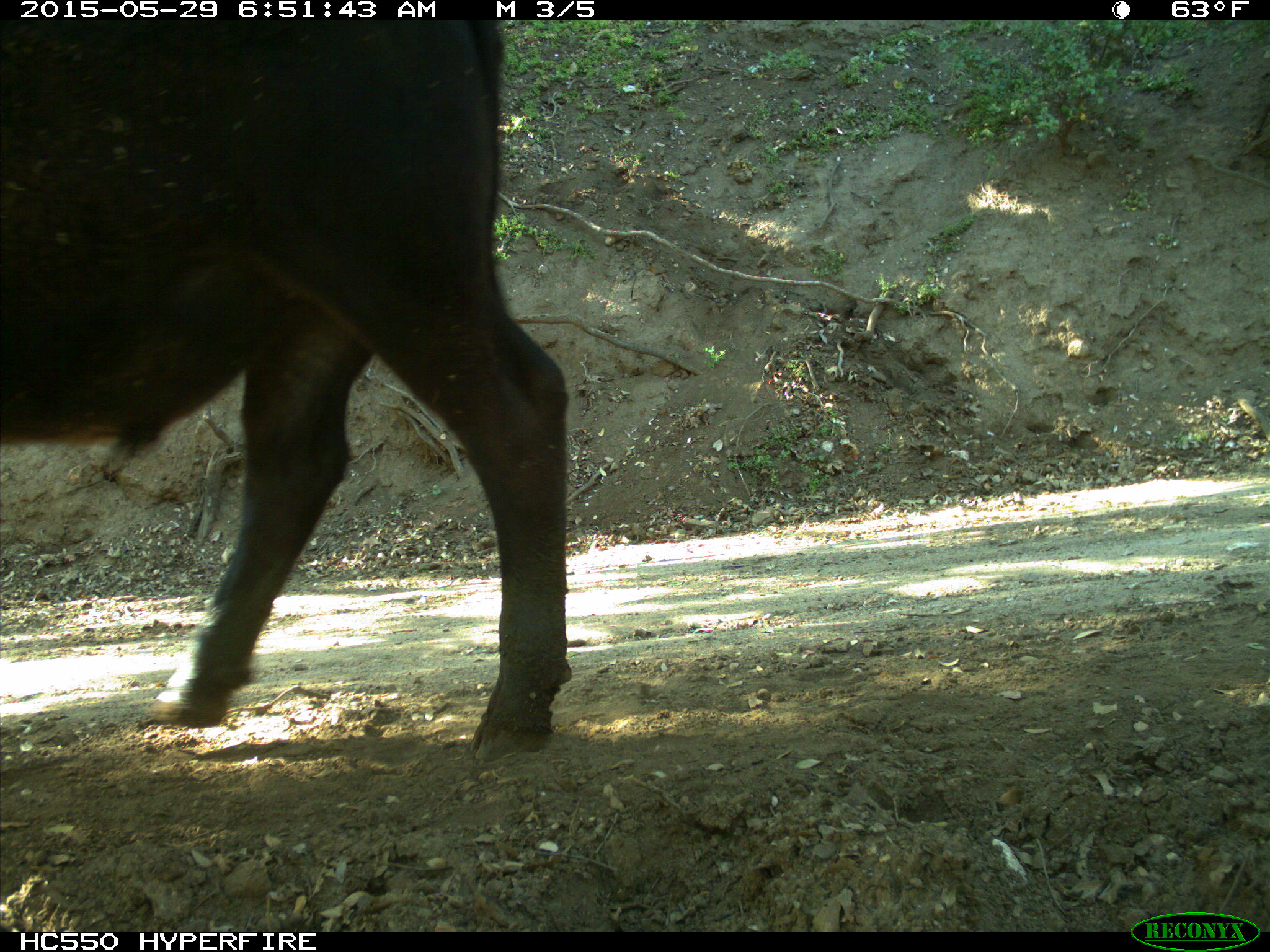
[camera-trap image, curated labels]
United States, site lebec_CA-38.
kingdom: Animalia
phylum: Chordata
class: Mammalia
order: Artiodactyla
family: Bovidae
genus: Bos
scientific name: Bos taurus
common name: domestic cow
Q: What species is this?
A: Bos taurus (domestic cow).